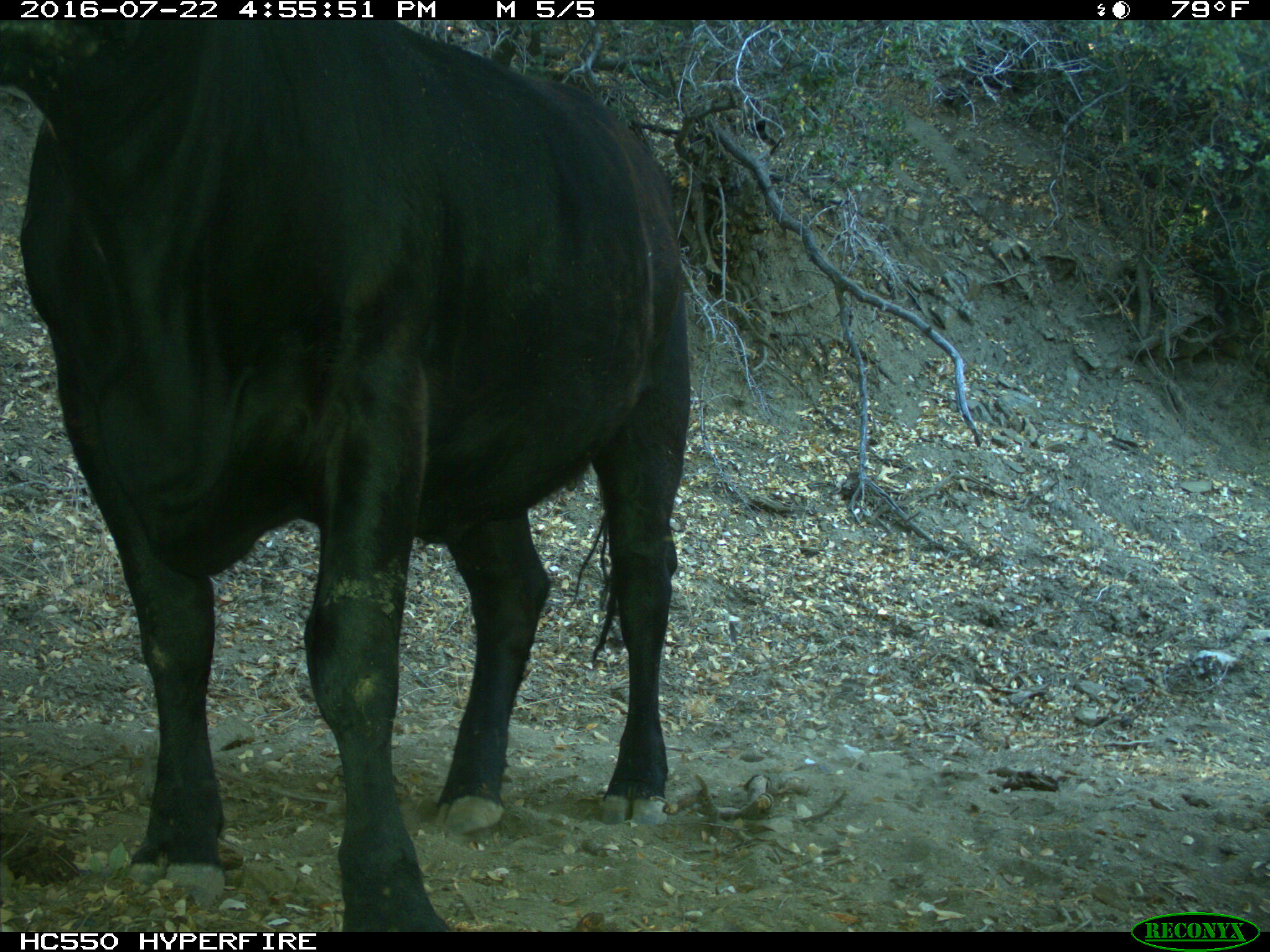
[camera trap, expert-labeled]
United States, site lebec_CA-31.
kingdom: Animalia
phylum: Chordata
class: Mammalia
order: Artiodactyla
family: Bovidae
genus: Bos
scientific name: Bos taurus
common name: domestic cow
Bos taurus (domestic cow).